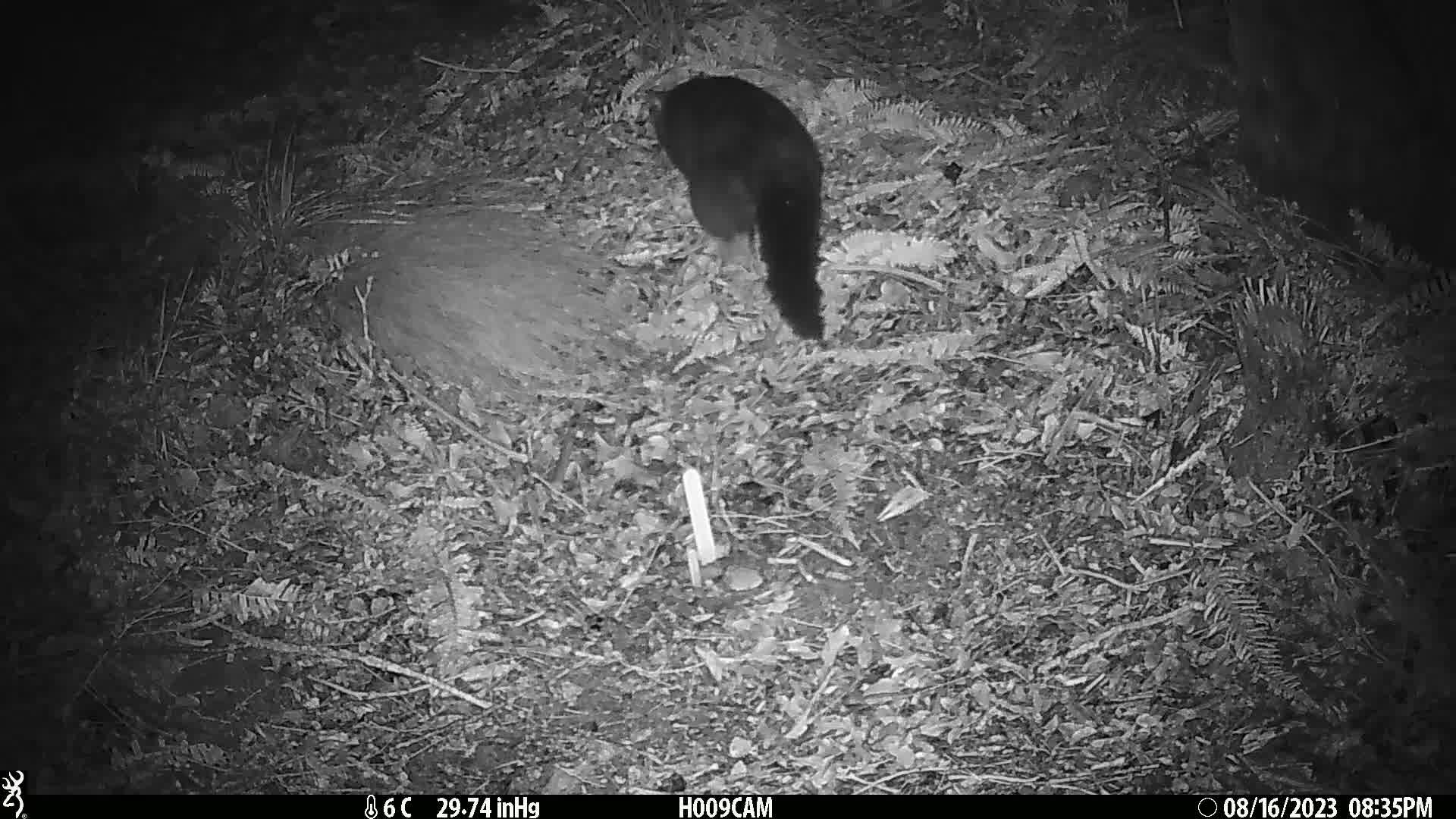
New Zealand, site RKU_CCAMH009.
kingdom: Animalia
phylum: Chordata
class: Mammalia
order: Diprotodontia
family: Phalangeridae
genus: Trichosurus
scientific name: Trichosurus vulpecula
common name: common brushtail possum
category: possum